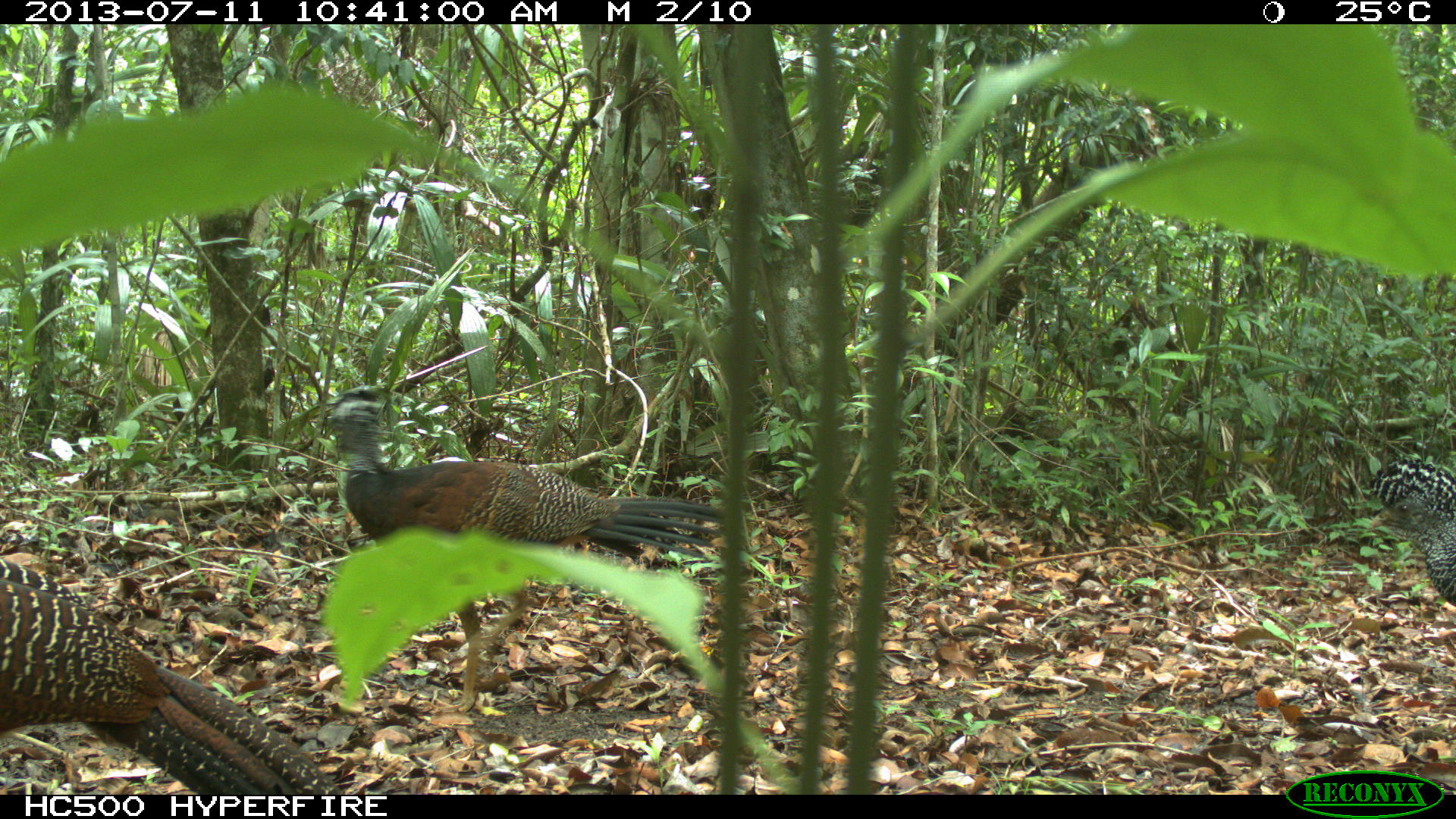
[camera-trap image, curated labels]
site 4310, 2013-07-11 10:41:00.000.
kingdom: Animalia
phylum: Chordata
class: Aves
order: Galliformes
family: Cracidae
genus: Crax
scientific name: Crax rubra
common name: great curassow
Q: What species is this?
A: Crax rubra (great curassow).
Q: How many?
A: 3.